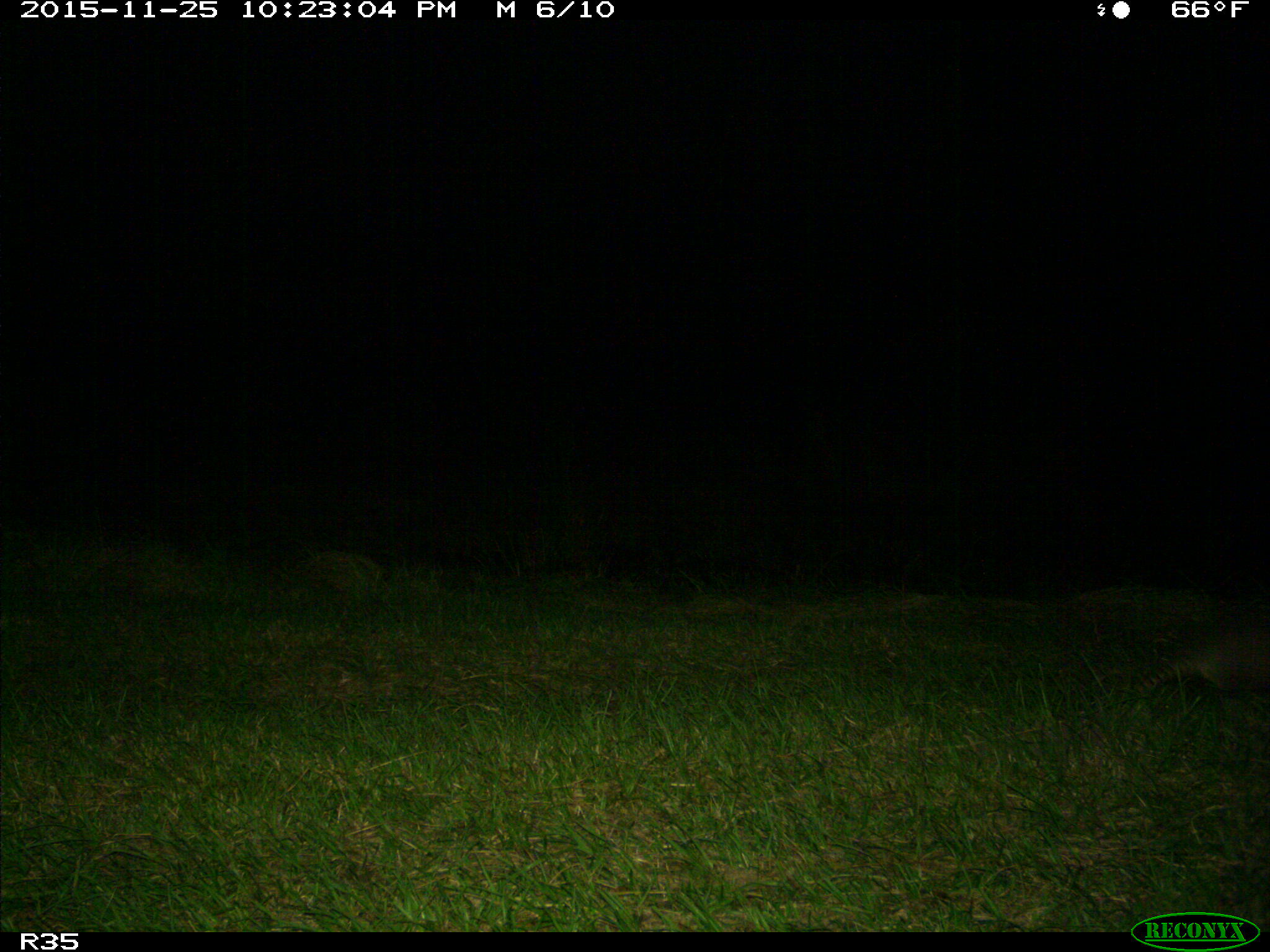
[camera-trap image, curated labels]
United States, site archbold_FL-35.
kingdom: Animalia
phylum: Chordata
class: Mammalia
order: Cingulata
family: Dasypodidae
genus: Dasypus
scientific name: Dasypus novemcinctus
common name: nine-banded armadillo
Dasypus novemcinctus (nine-banded armadillo).